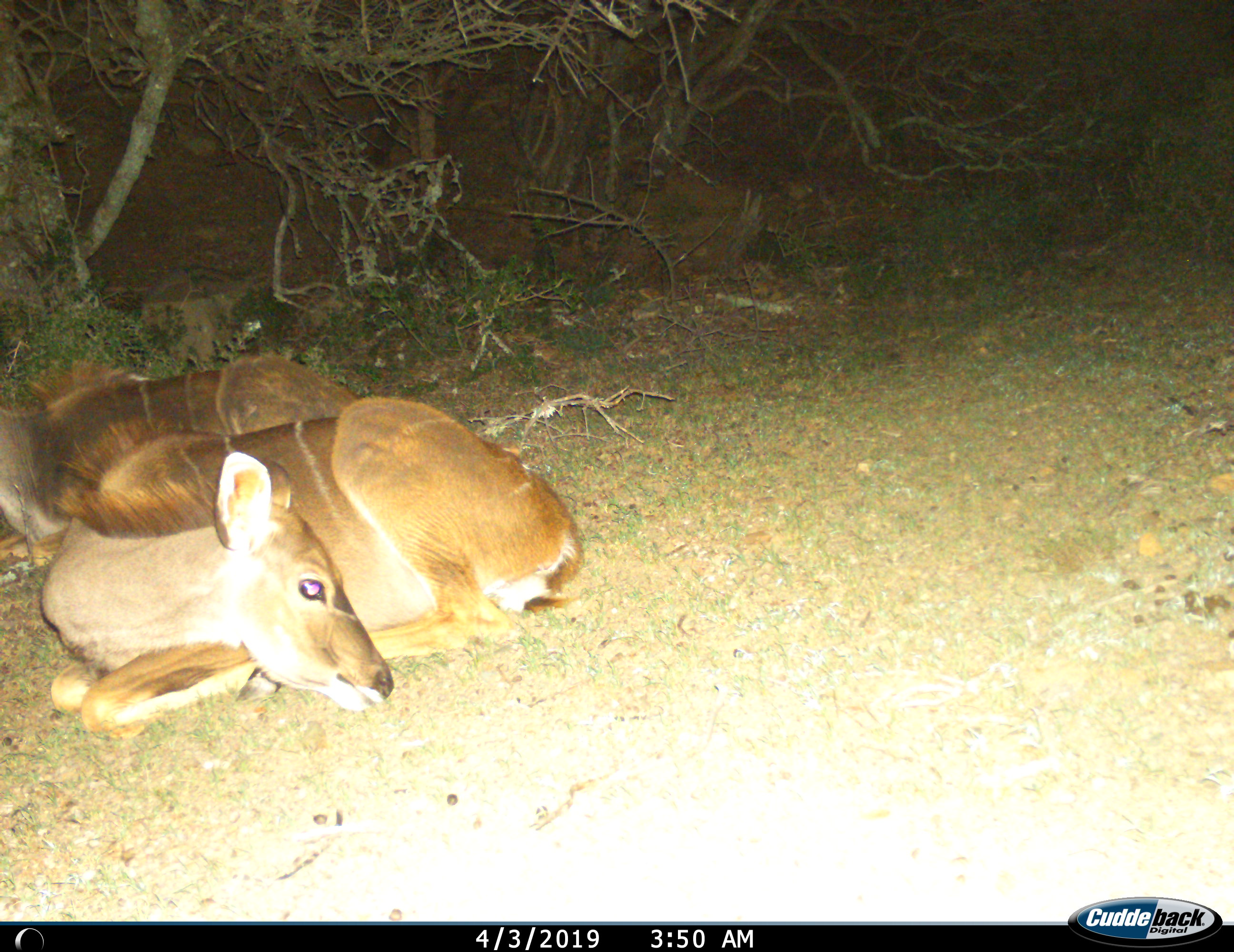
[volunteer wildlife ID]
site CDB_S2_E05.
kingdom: Animalia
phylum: Chordata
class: Mammalia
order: Artiodactyla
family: Bovidae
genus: Tragelaphus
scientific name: Tragelaphus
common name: kudu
Kudu (Tragelaphus), count 2. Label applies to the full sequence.